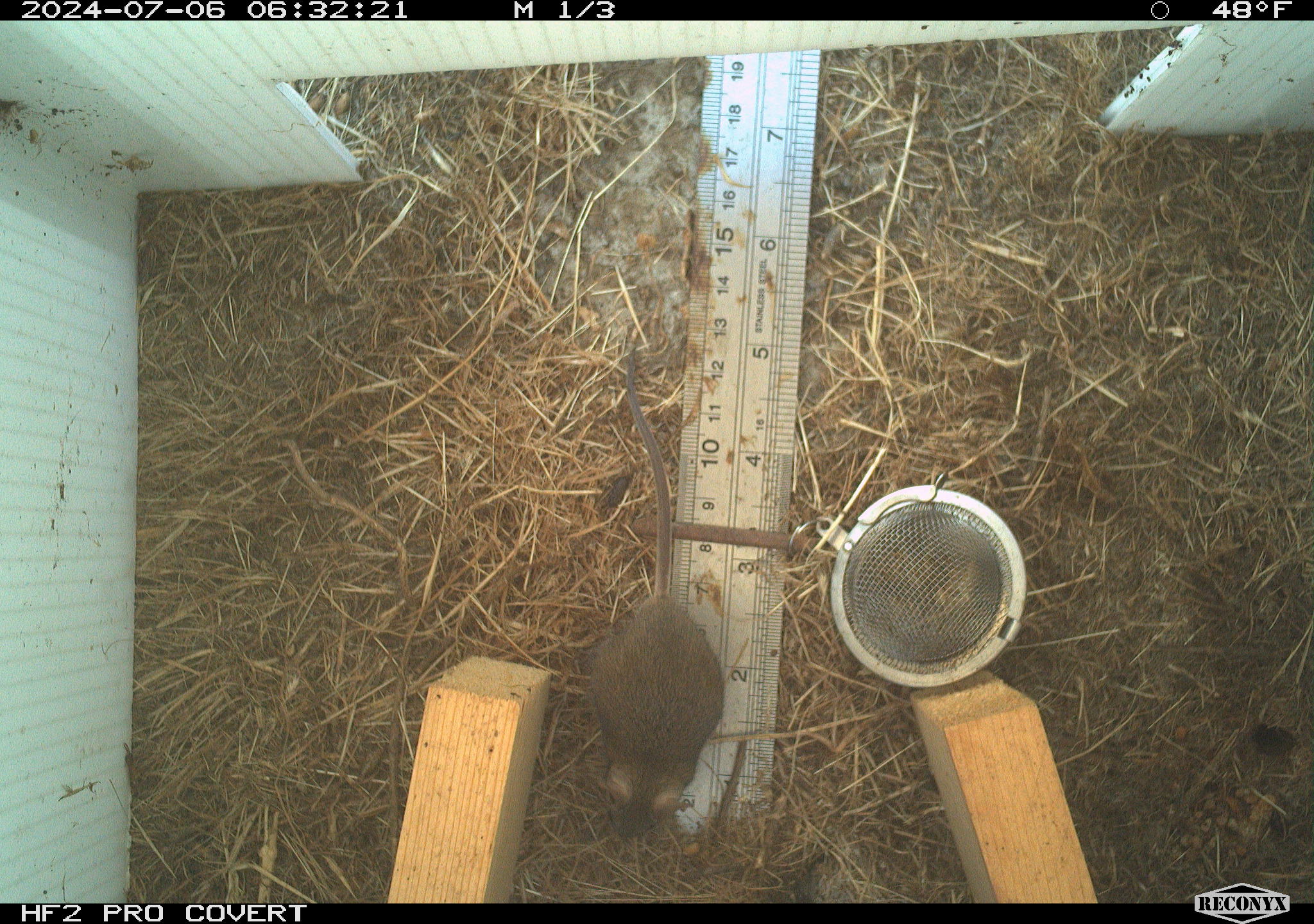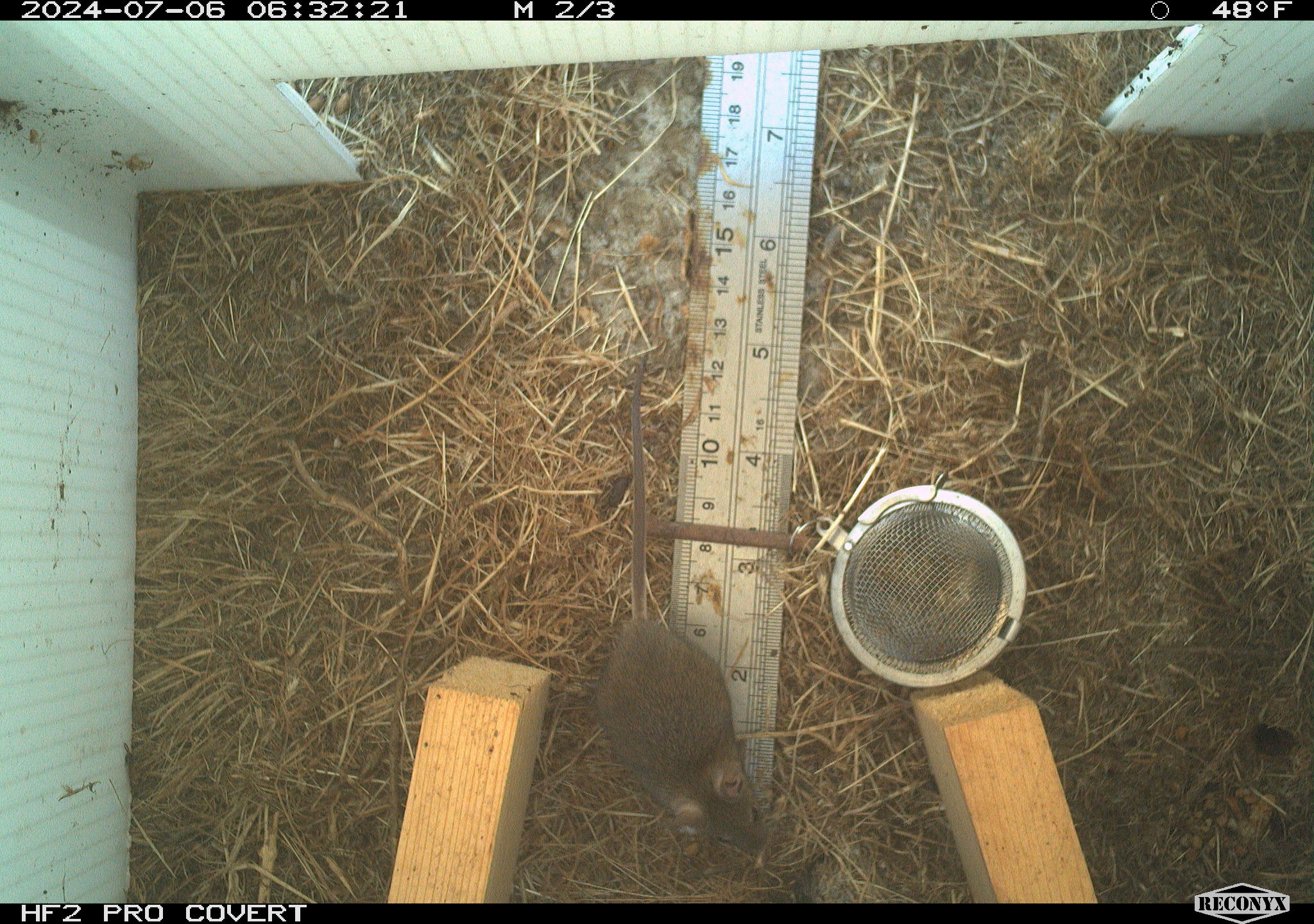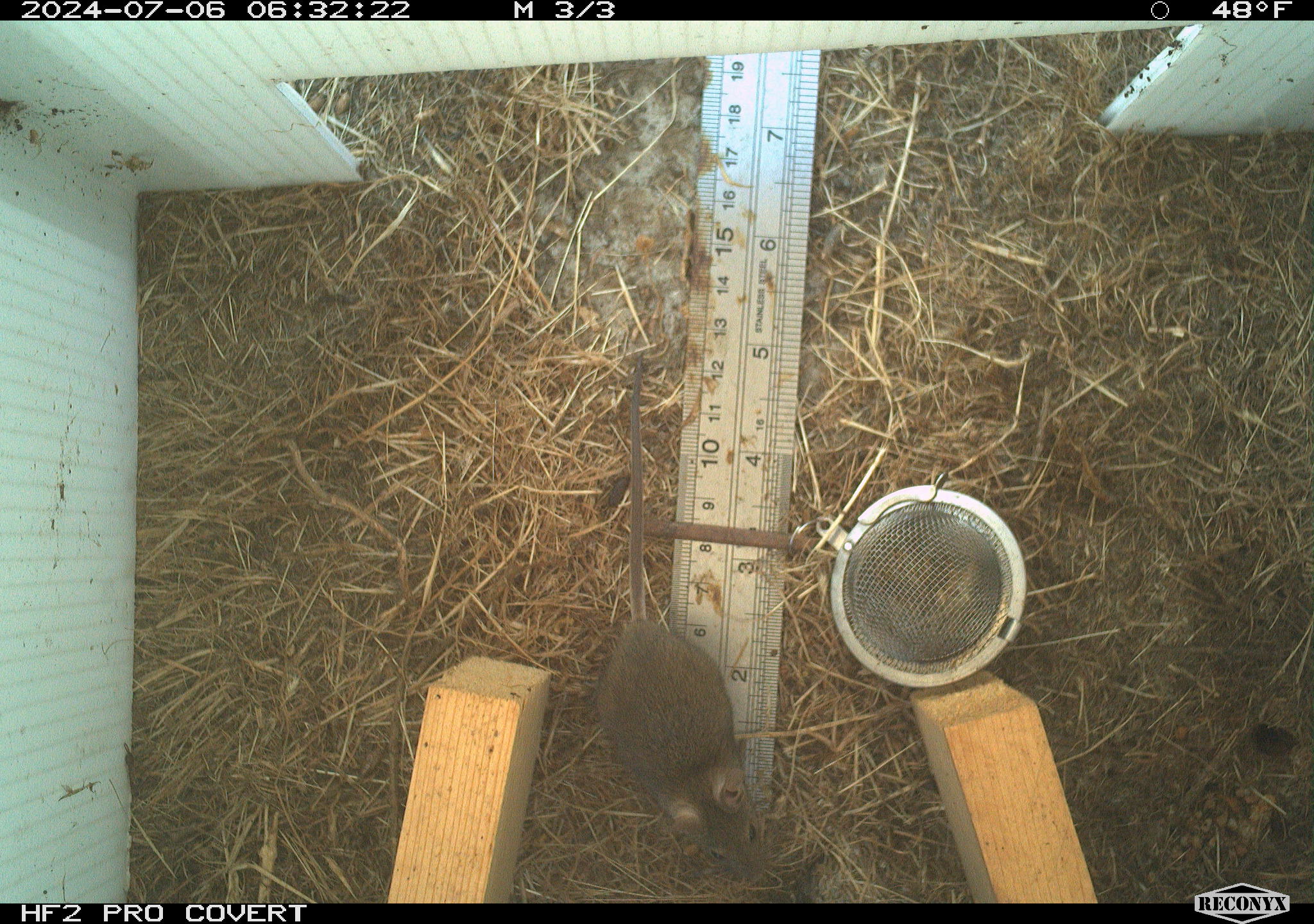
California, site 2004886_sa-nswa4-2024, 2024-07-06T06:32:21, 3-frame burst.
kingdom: Animalia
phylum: Chordata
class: Mammalia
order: Rodentia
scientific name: Rodentia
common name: mouse species